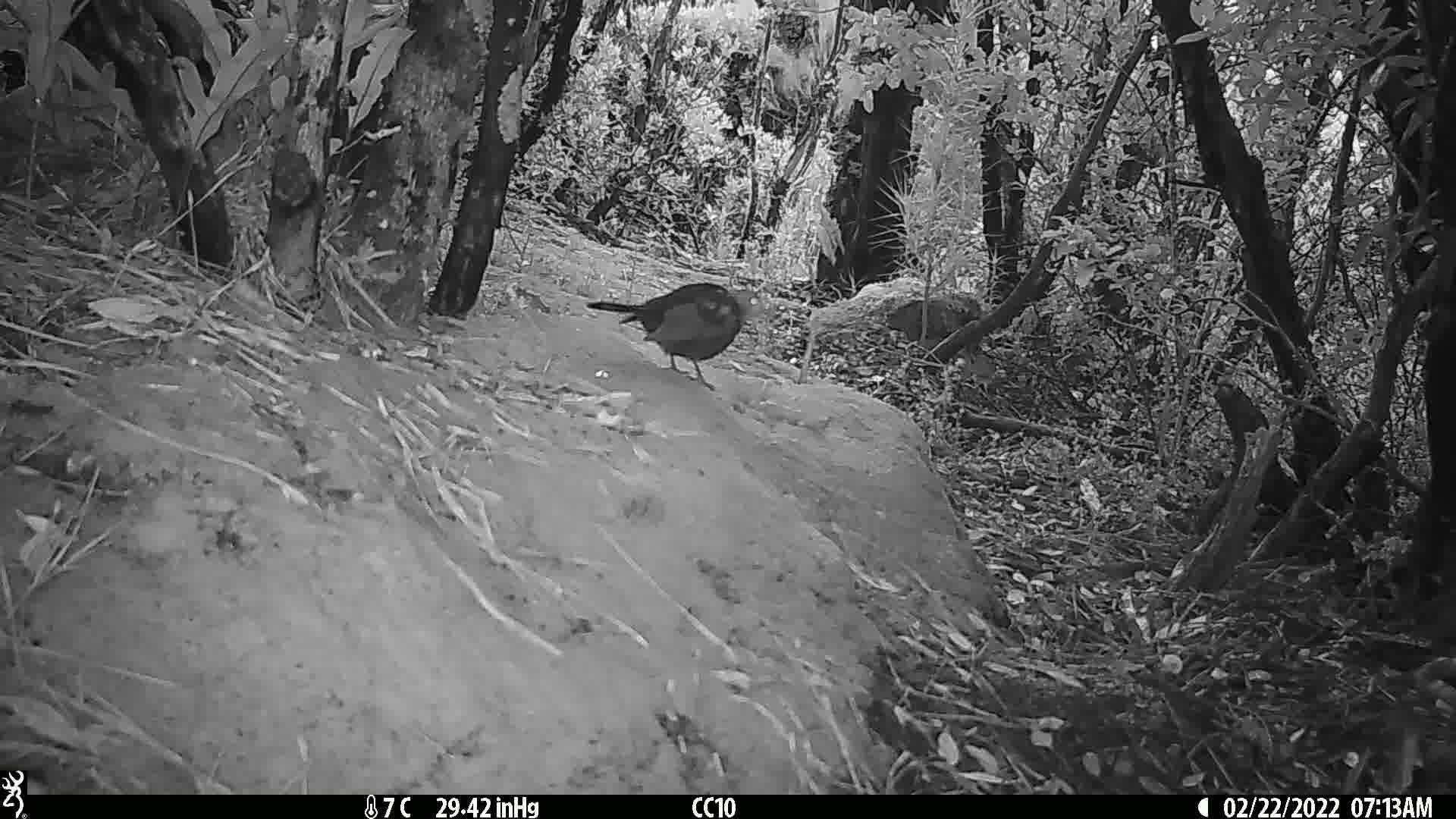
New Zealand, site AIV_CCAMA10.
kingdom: Animalia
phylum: Chordata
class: Aves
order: Passeriformes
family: Turdidae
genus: Turdus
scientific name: Turdus merula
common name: eurasian blackbird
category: blackbird